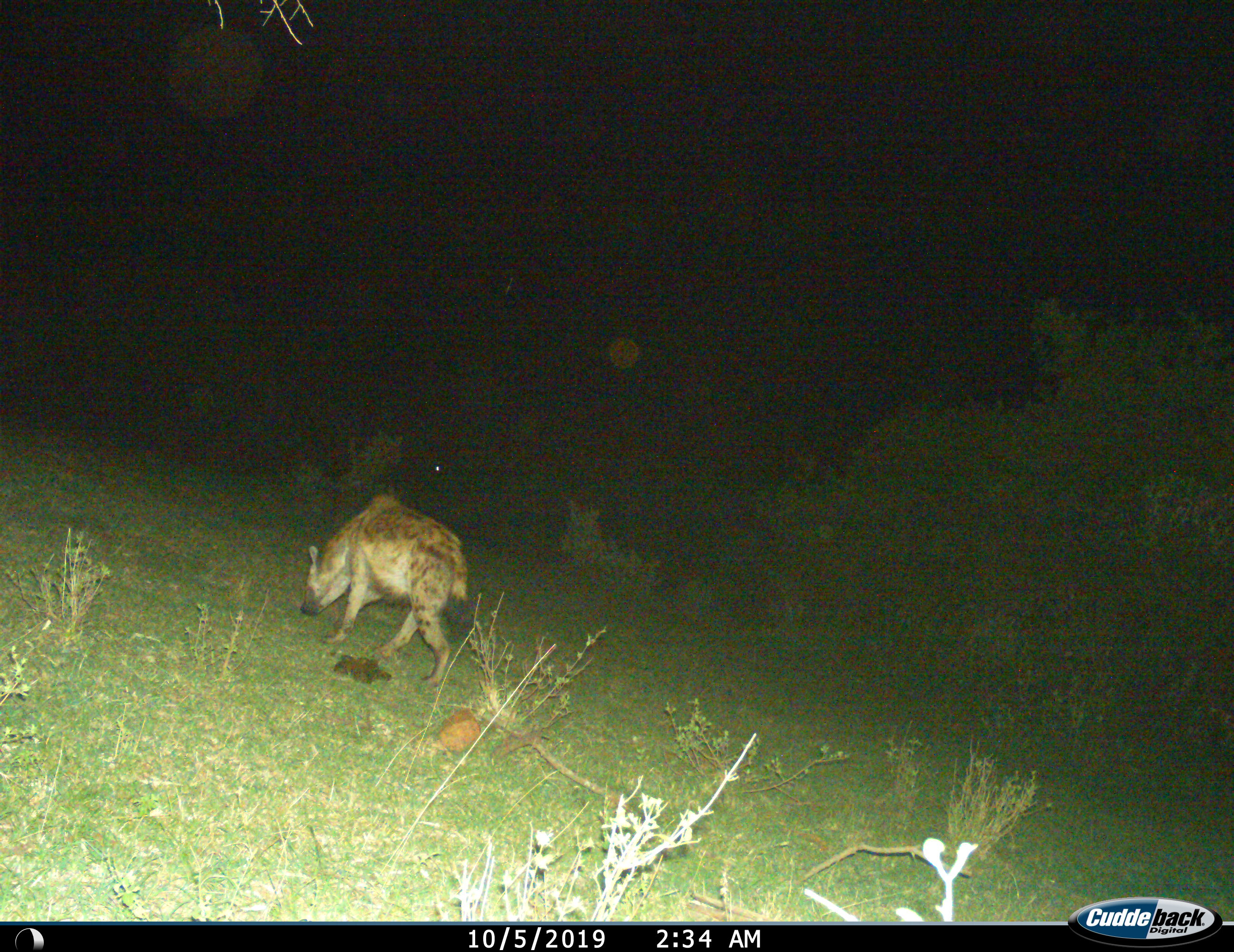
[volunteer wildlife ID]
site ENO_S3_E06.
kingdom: Animalia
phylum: Chordata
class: Mammalia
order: Carnivora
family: Hyaenidae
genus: Crocuta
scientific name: Crocuta crocuta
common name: spotted hyena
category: hyenaspotted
Hyenaspotted (spotted hyena) (Crocuta crocuta), count 1. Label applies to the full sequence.